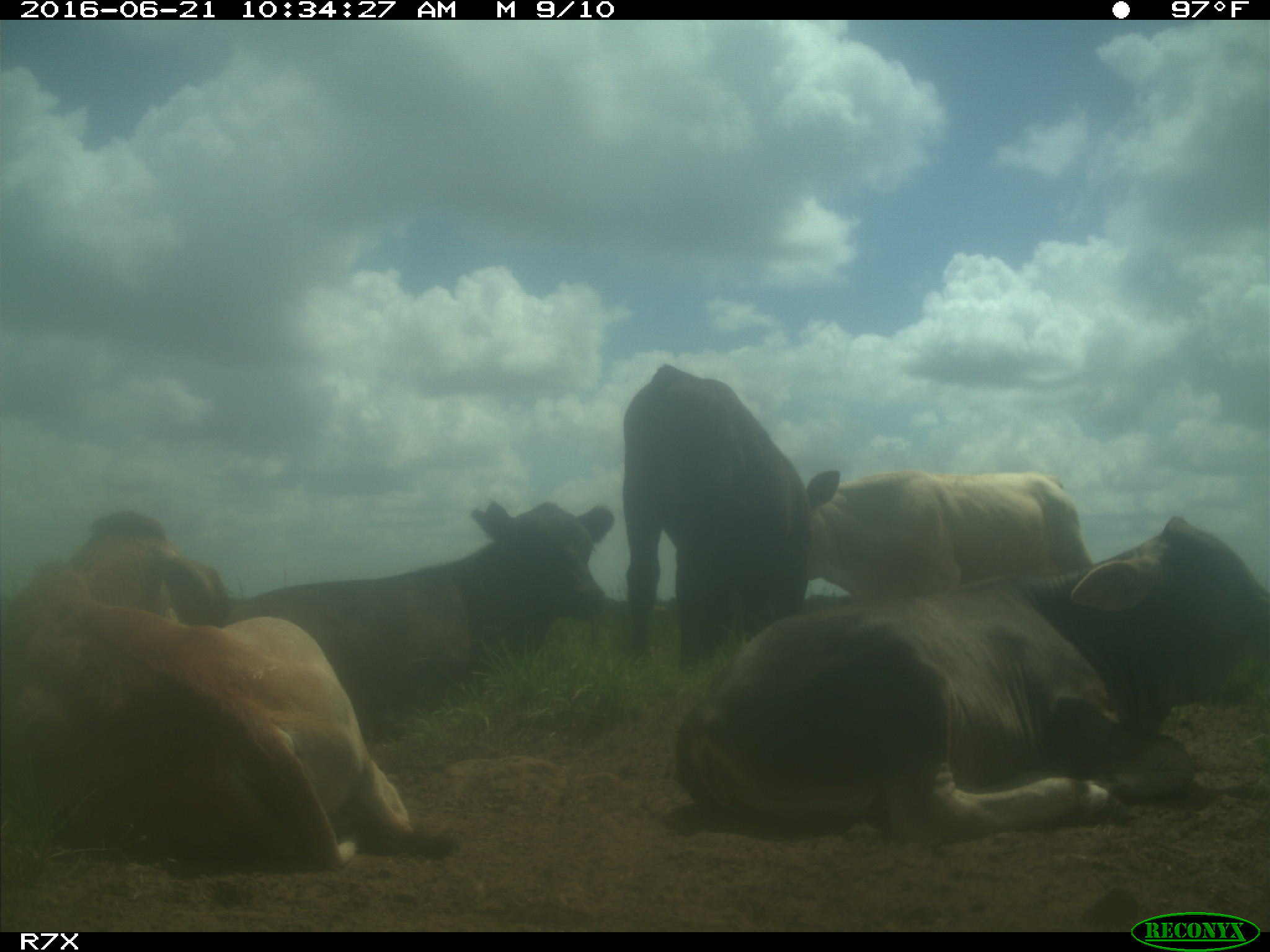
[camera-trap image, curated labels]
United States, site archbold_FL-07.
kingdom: Animalia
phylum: Chordata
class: Mammalia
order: Artiodactyla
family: Bovidae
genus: Bos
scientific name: Bos taurus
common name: domestic cow